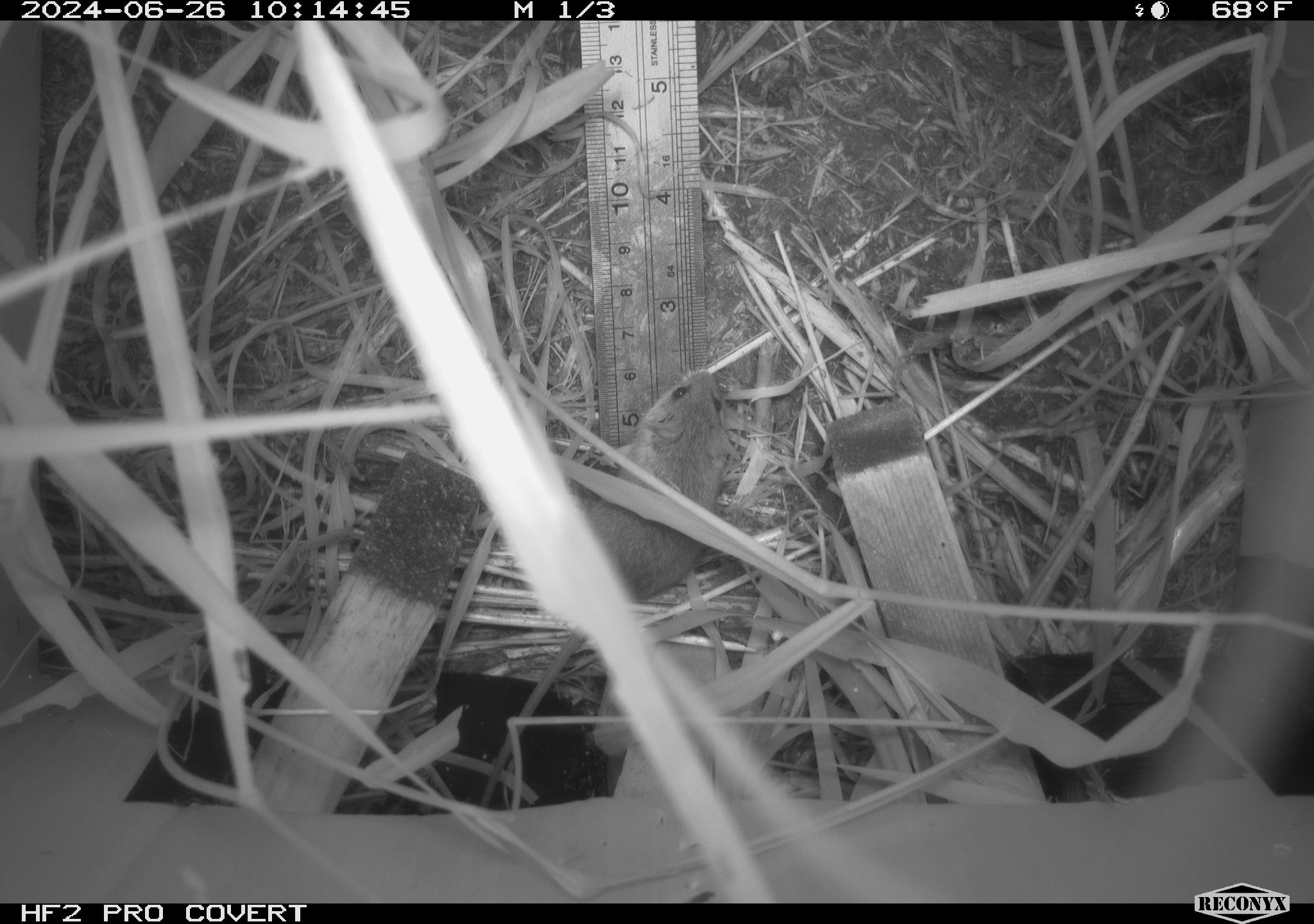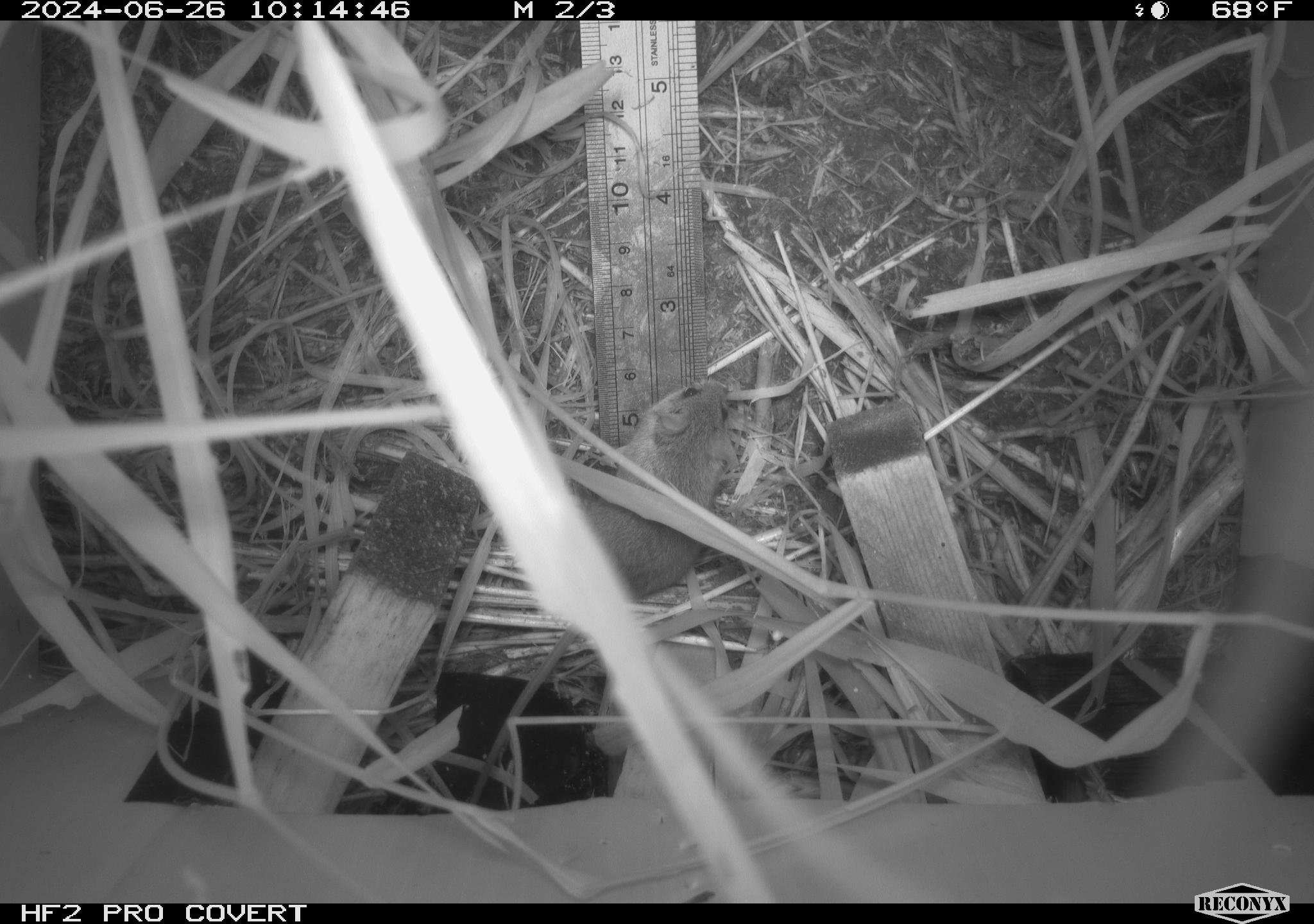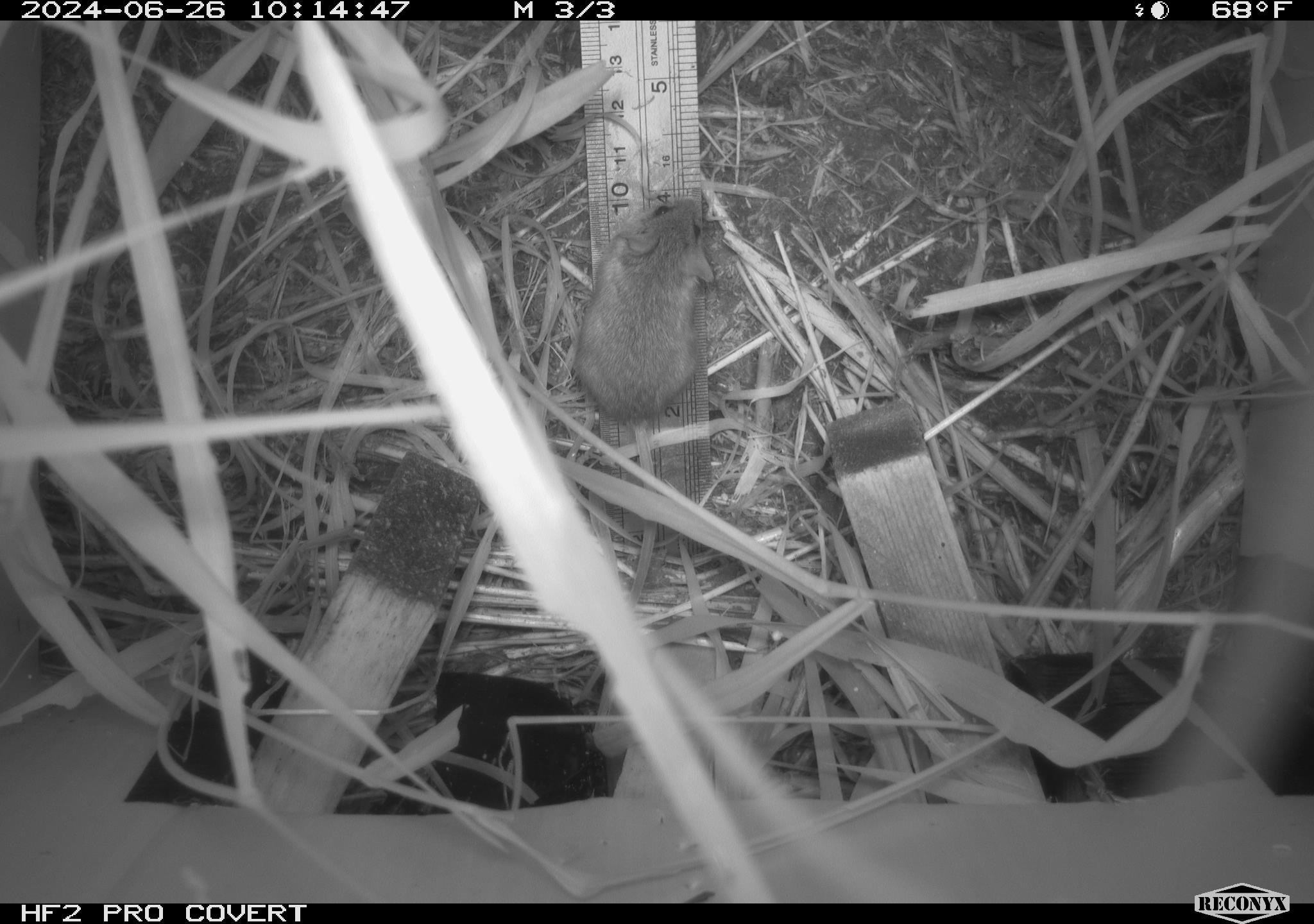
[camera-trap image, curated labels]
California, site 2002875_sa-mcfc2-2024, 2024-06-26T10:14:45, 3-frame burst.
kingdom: Animalia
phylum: Chordata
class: Mammalia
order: Rodentia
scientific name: Rodentia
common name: rodent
Rodent (Rodentia).